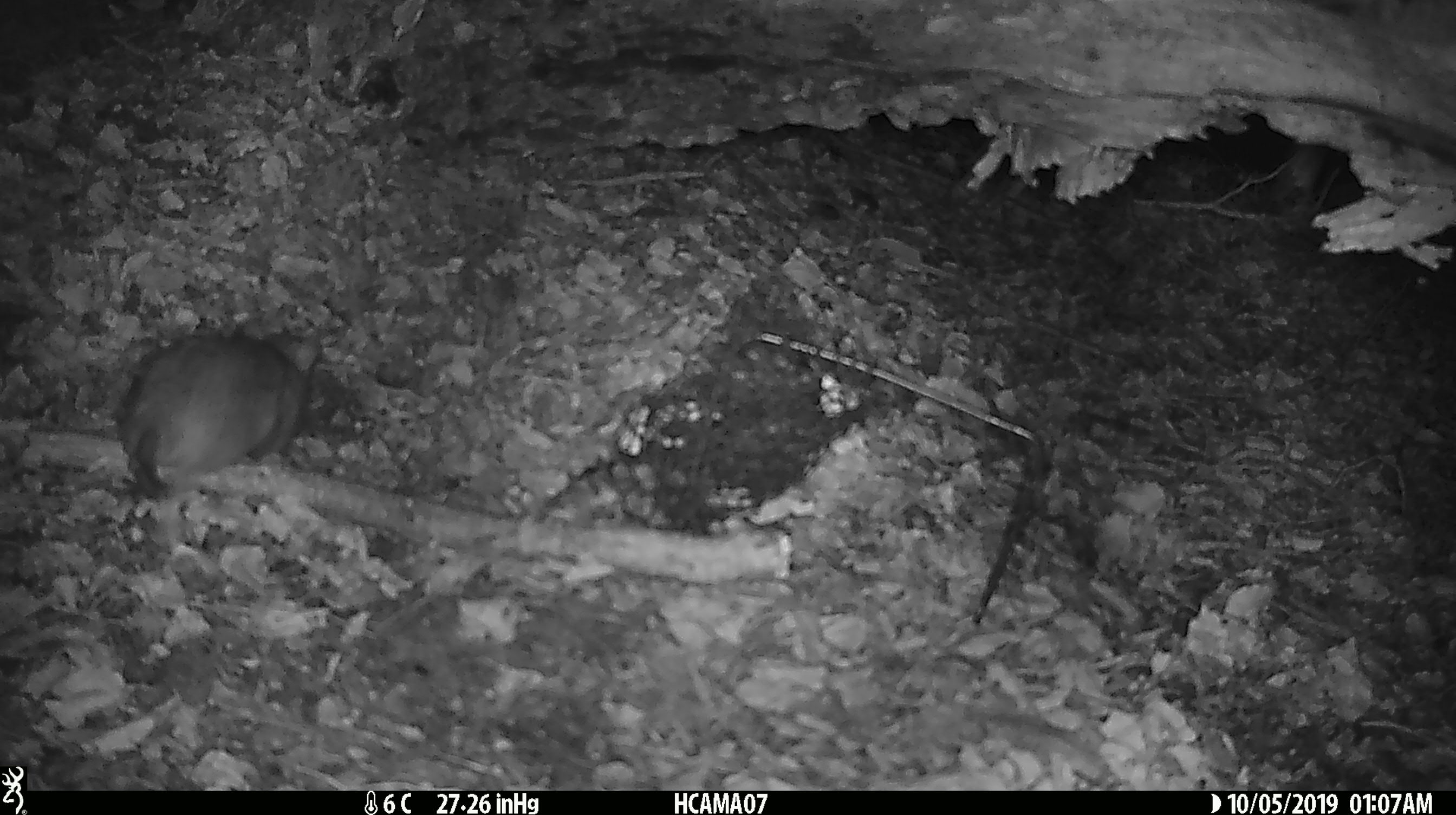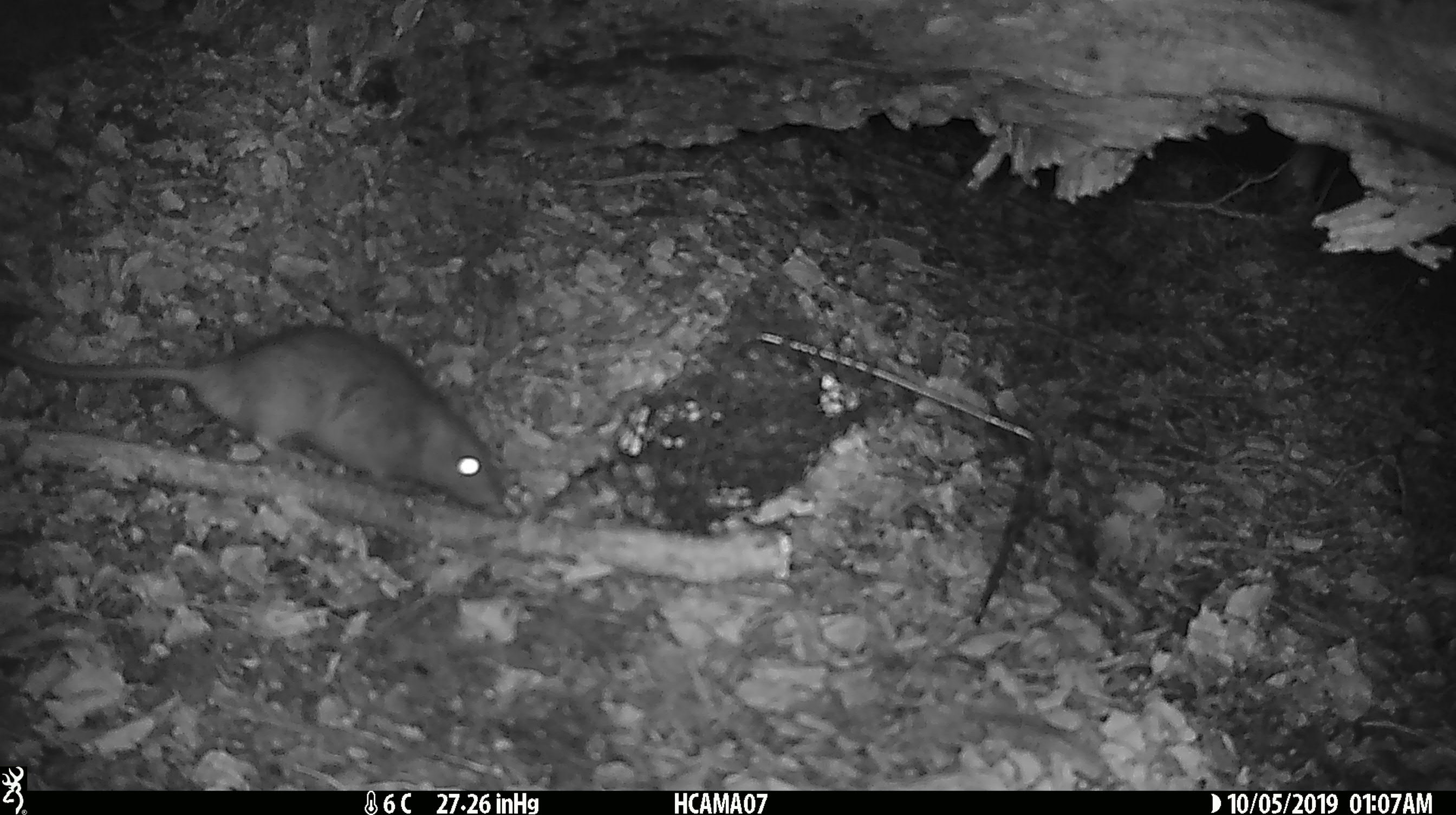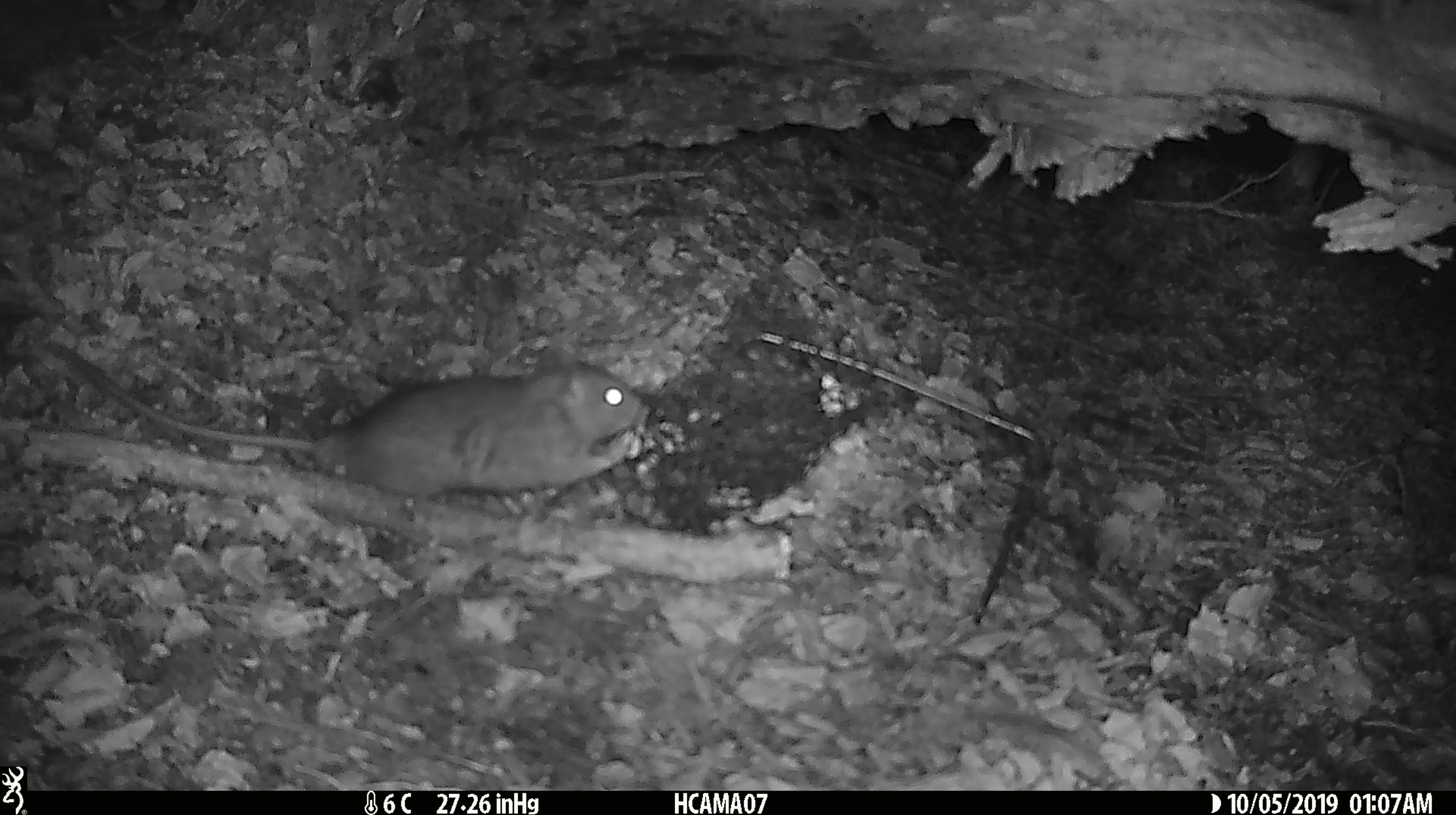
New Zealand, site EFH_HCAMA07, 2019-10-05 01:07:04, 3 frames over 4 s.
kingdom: Animalia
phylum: Chordata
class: Mammalia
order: Rodentia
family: Muridae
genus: Rattus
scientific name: Rattus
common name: rat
Rat (Rattus).